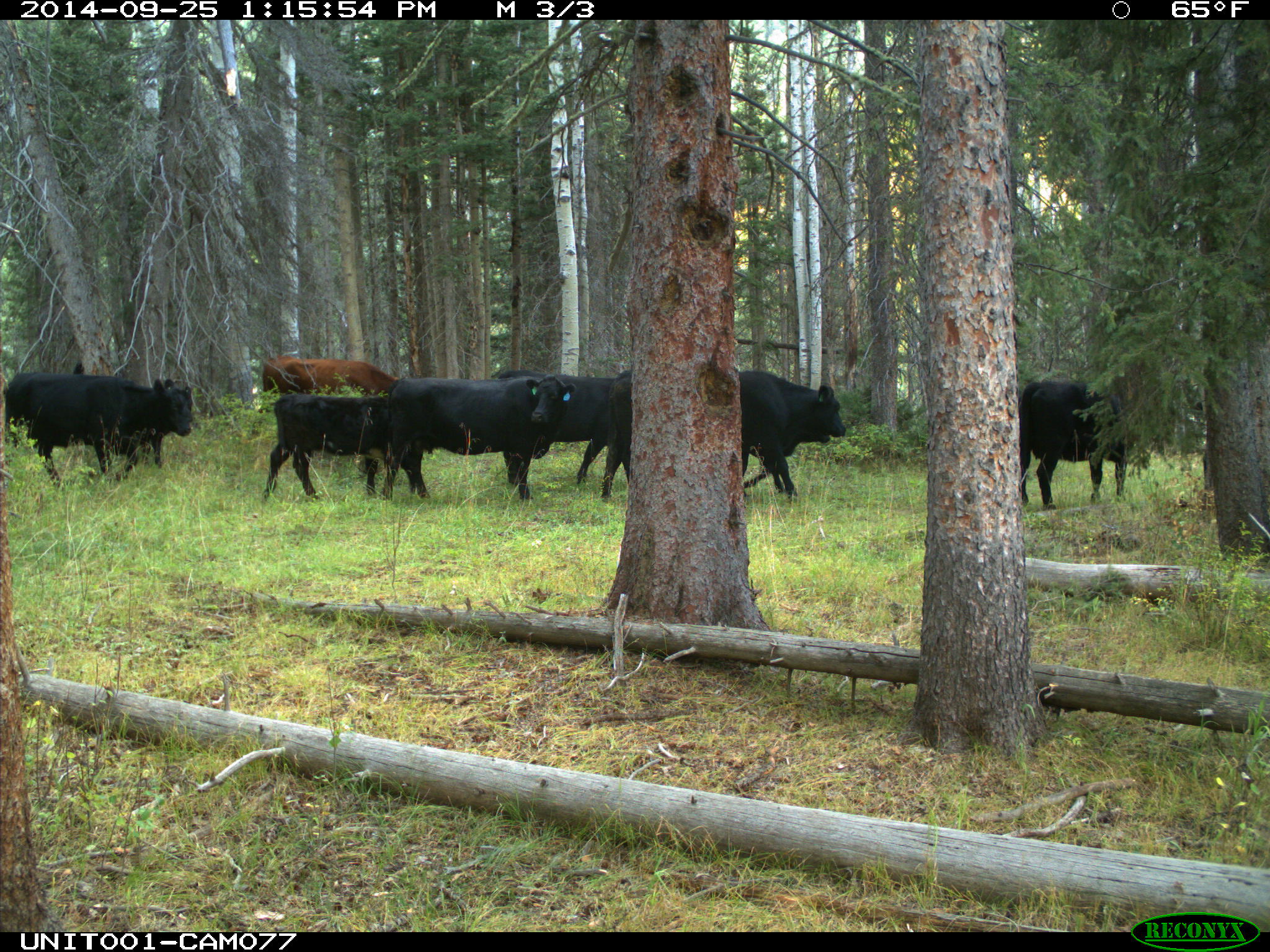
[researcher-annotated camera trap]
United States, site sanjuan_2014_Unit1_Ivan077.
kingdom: Animalia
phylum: Chordata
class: Mammalia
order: Artiodactyla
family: Bovidae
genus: Bos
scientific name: Bos taurus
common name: domestic cow